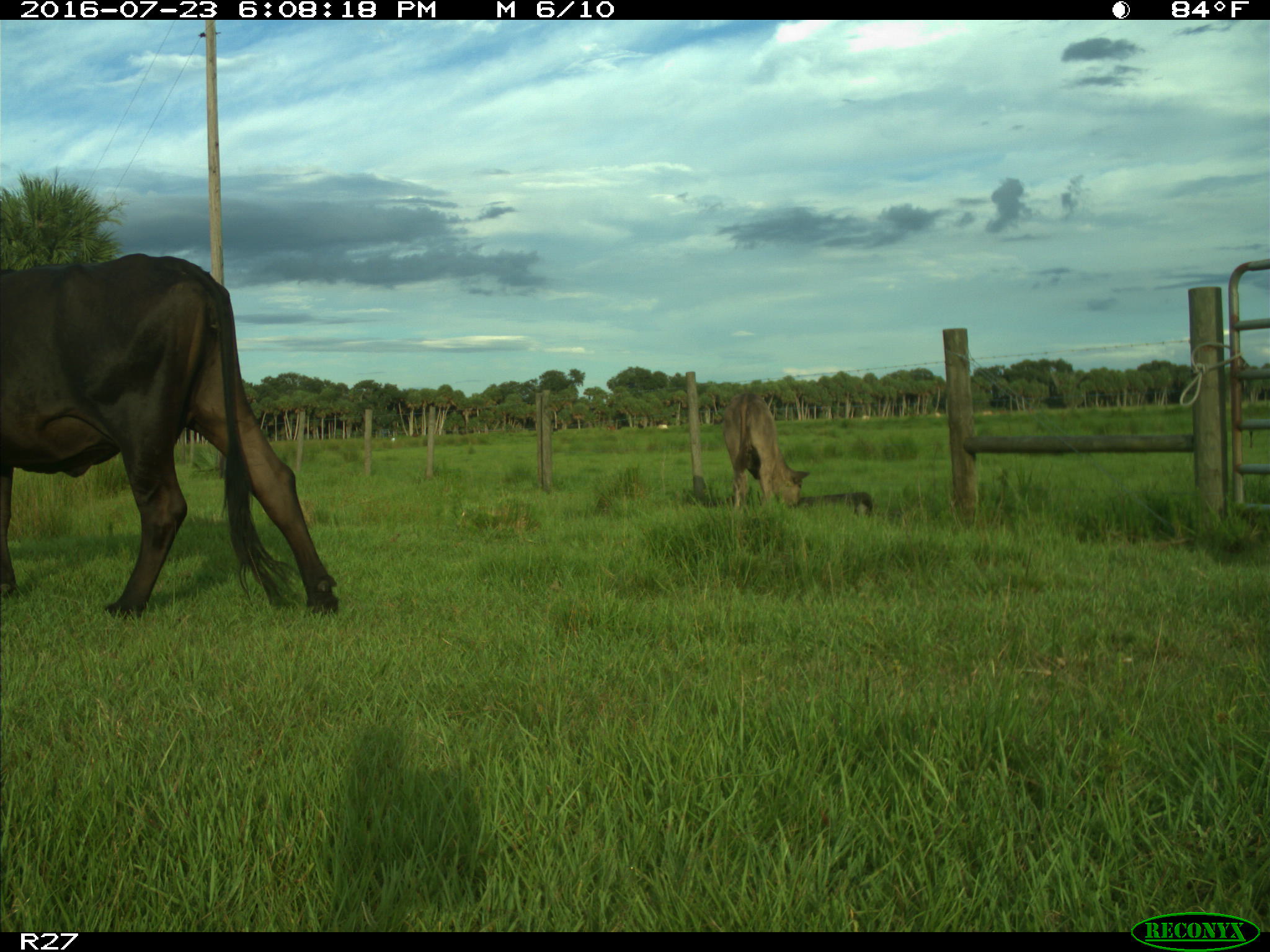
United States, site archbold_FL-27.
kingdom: Animalia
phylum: Chordata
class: Mammalia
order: Artiodactyla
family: Bovidae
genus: Bos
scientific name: Bos taurus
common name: domestic cow